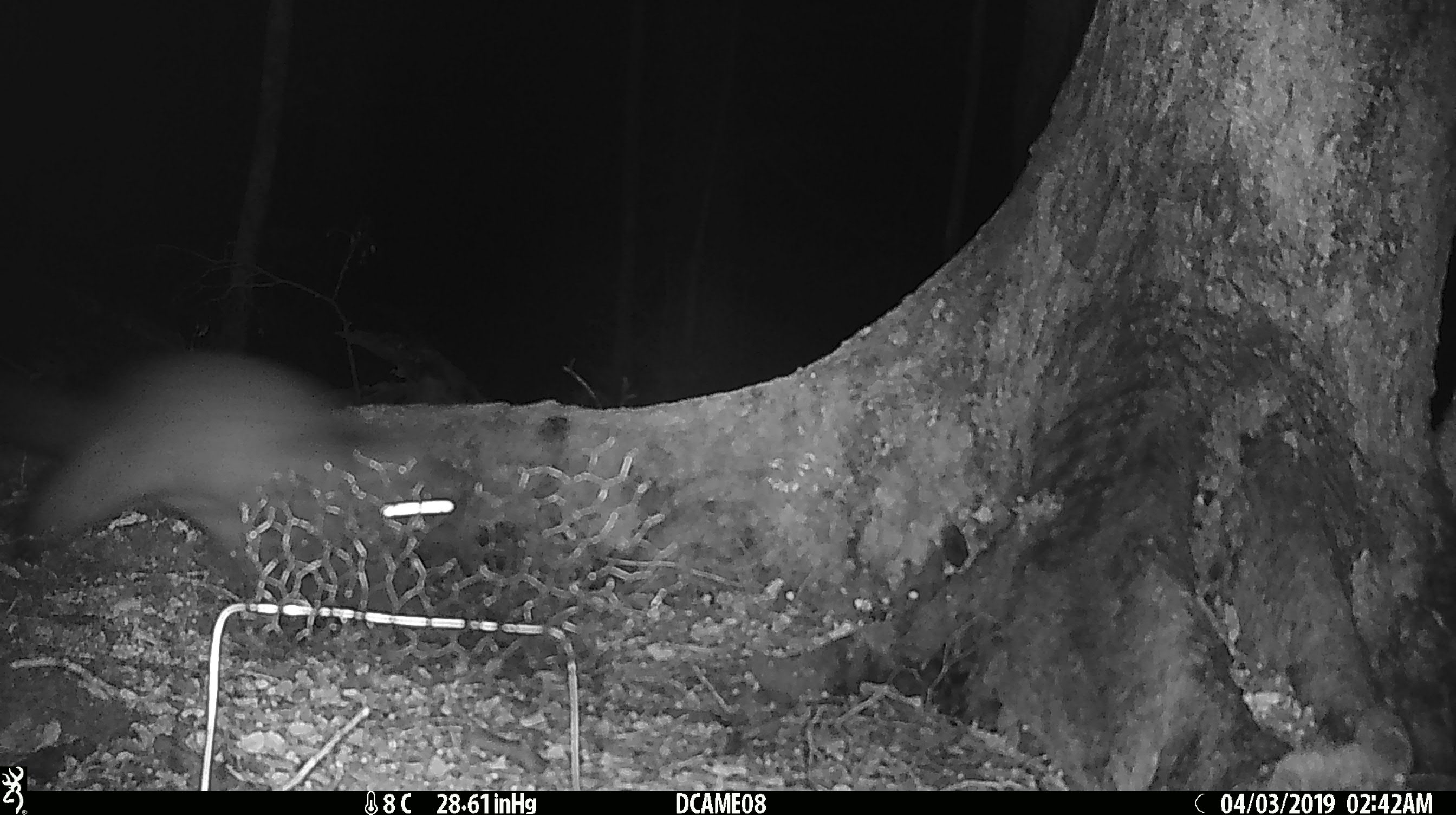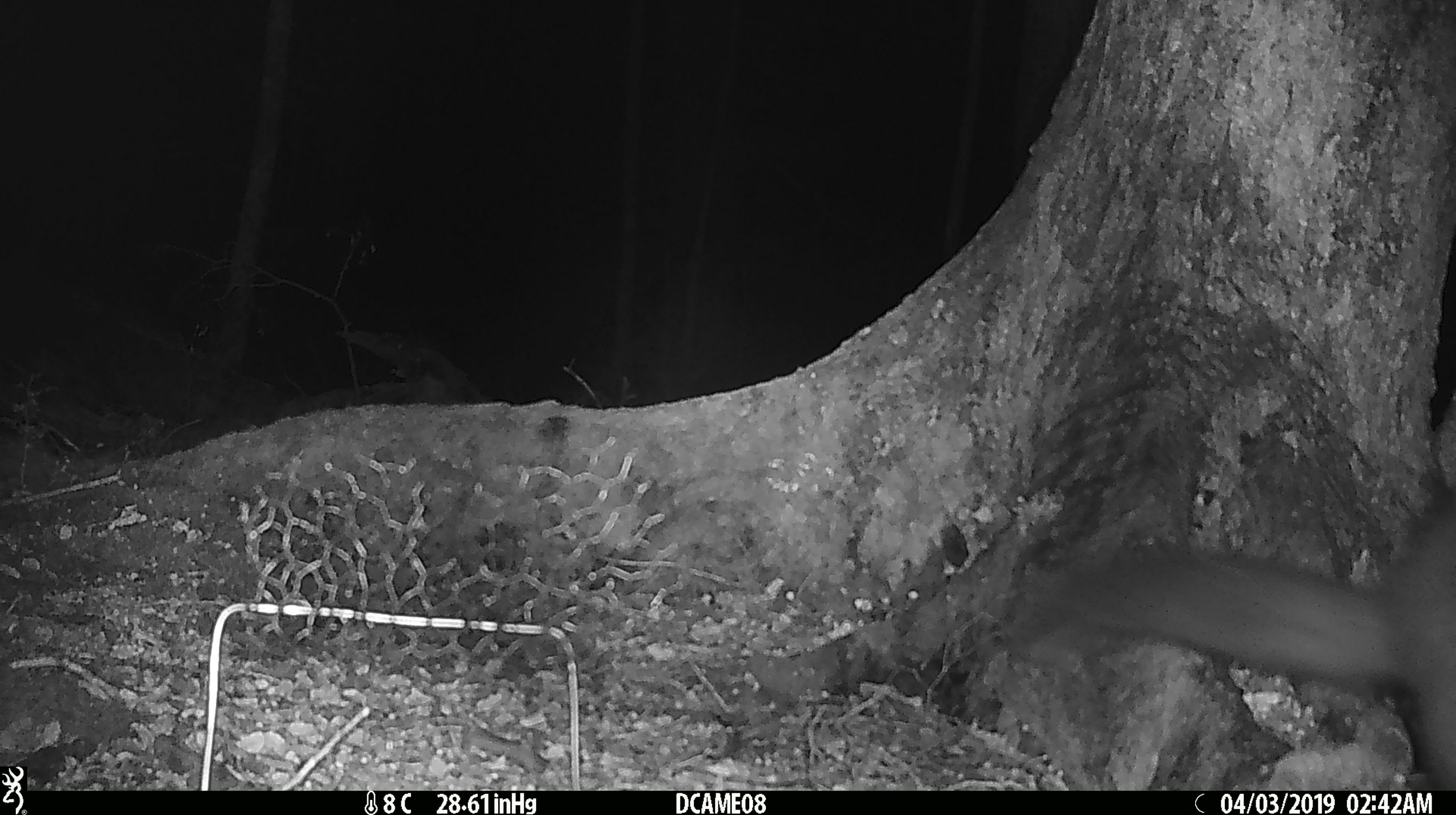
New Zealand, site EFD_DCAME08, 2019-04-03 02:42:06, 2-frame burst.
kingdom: Animalia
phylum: Chordata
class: Mammalia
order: Diprotodontia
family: Phalangeridae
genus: Trichosurus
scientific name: Trichosurus vulpecula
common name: common brushtail possum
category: possum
Possum (common brushtail possum) (Trichosurus vulpecula).